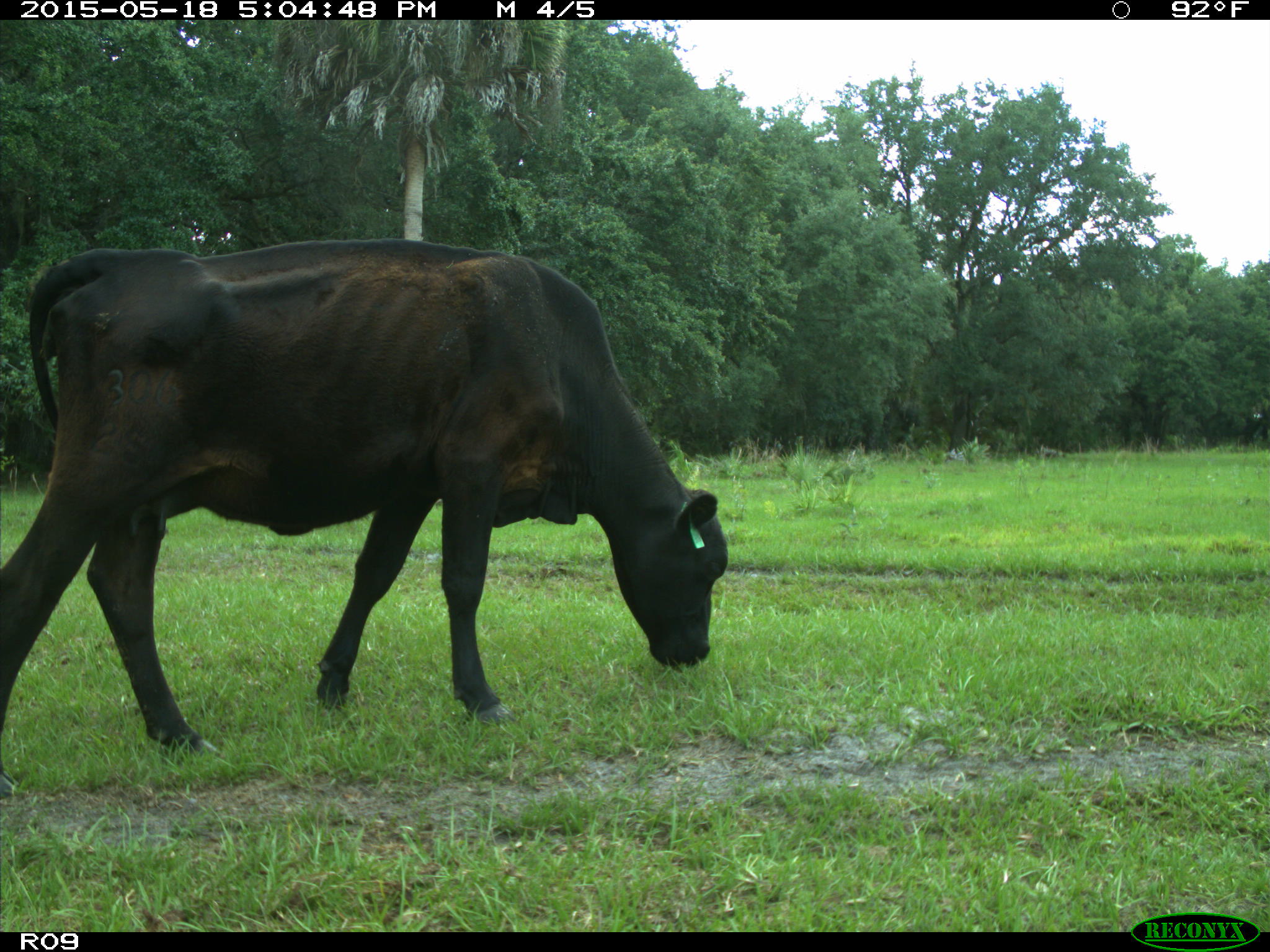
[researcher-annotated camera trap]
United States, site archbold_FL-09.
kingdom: Animalia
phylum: Chordata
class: Mammalia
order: Artiodactyla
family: Bovidae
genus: Bos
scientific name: Bos taurus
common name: domestic cow